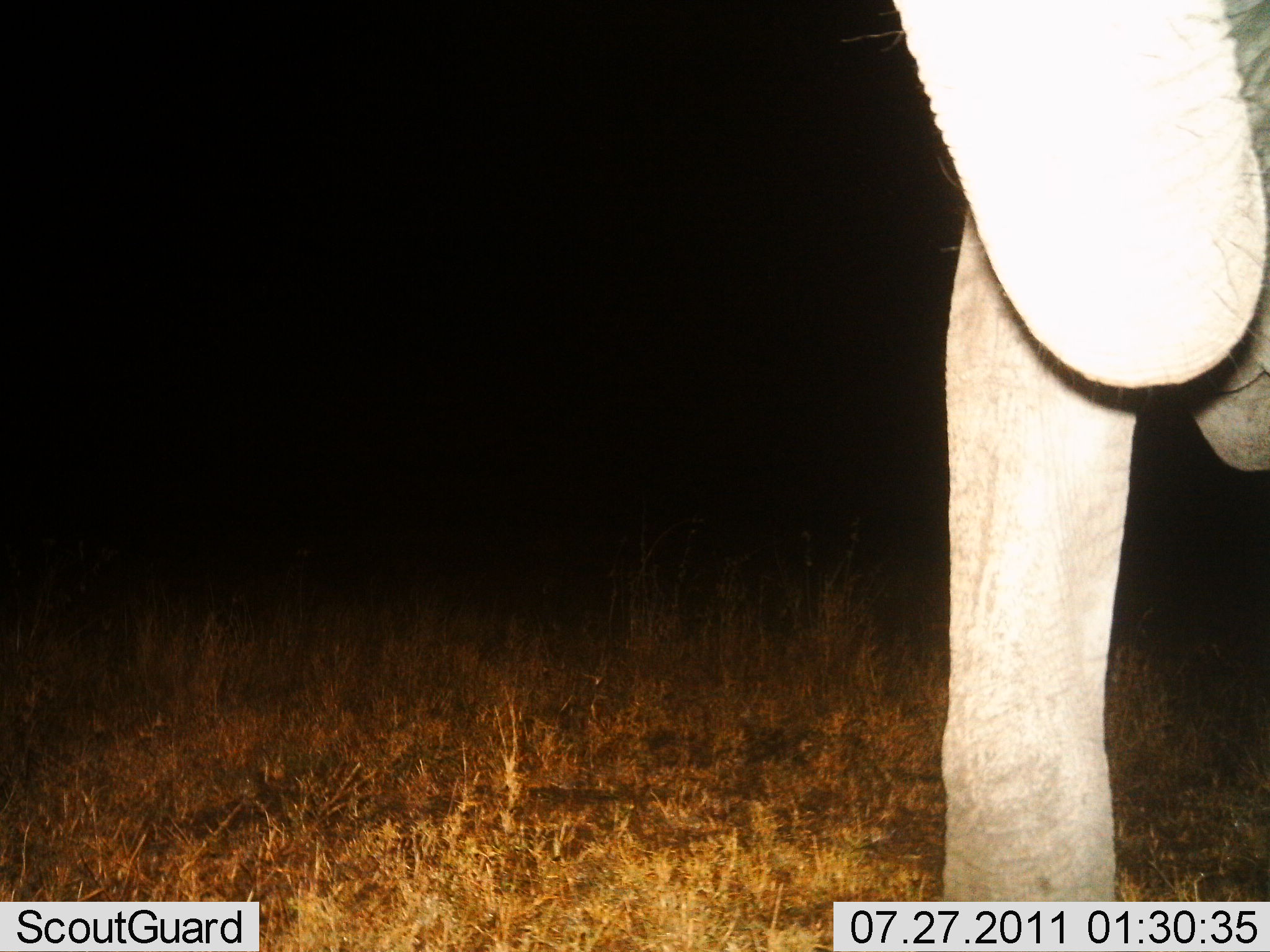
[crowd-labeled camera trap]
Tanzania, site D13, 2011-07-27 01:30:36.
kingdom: Animalia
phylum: Chordata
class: Mammalia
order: Proboscidea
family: Elephantidae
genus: Loxodonta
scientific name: Loxodonta africana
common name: african bush elephant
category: elephant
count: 1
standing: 91%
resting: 0%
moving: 0%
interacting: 9%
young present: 0%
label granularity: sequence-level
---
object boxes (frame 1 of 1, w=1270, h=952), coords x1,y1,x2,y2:
animal: 897,0,1270,898